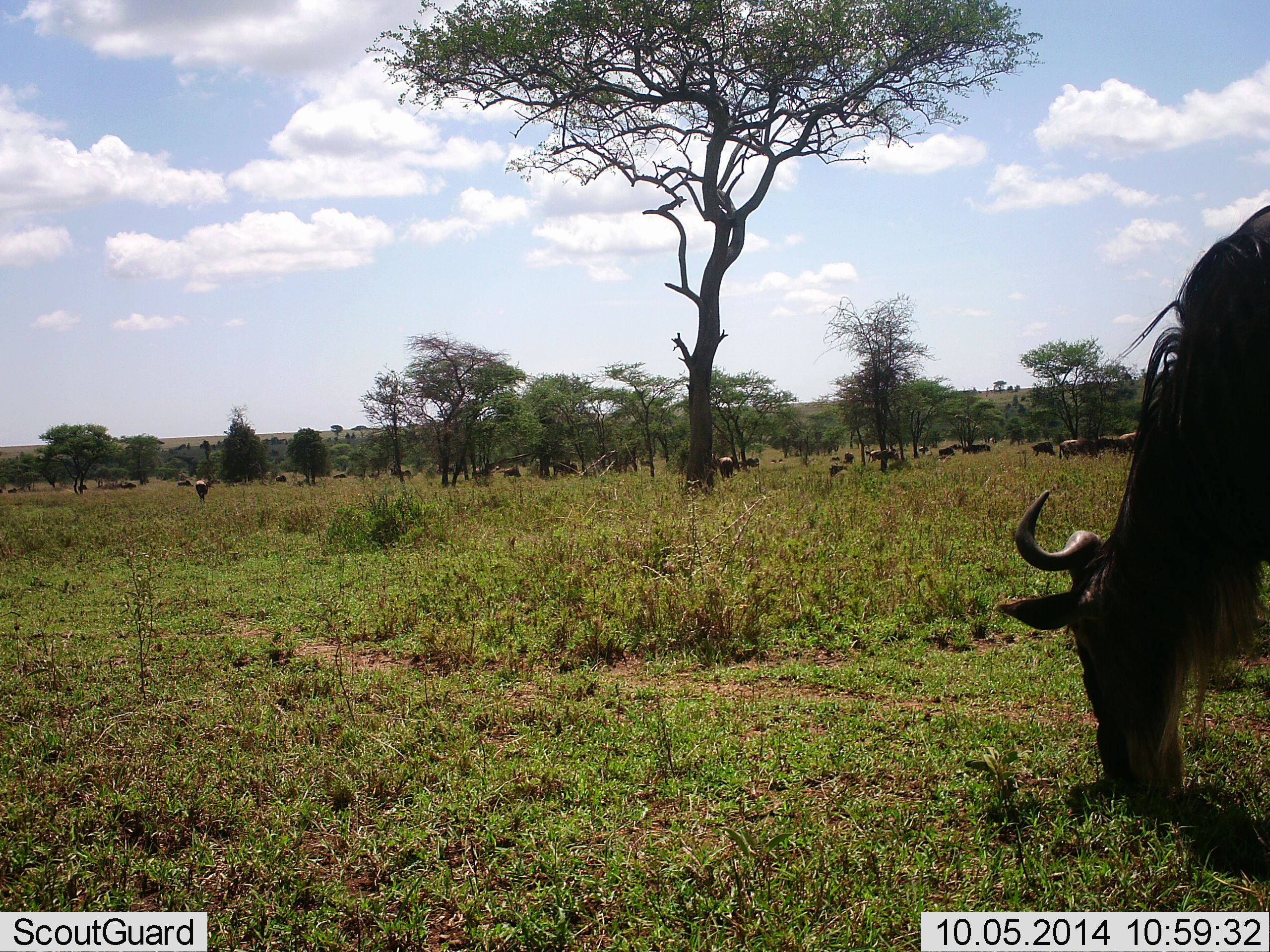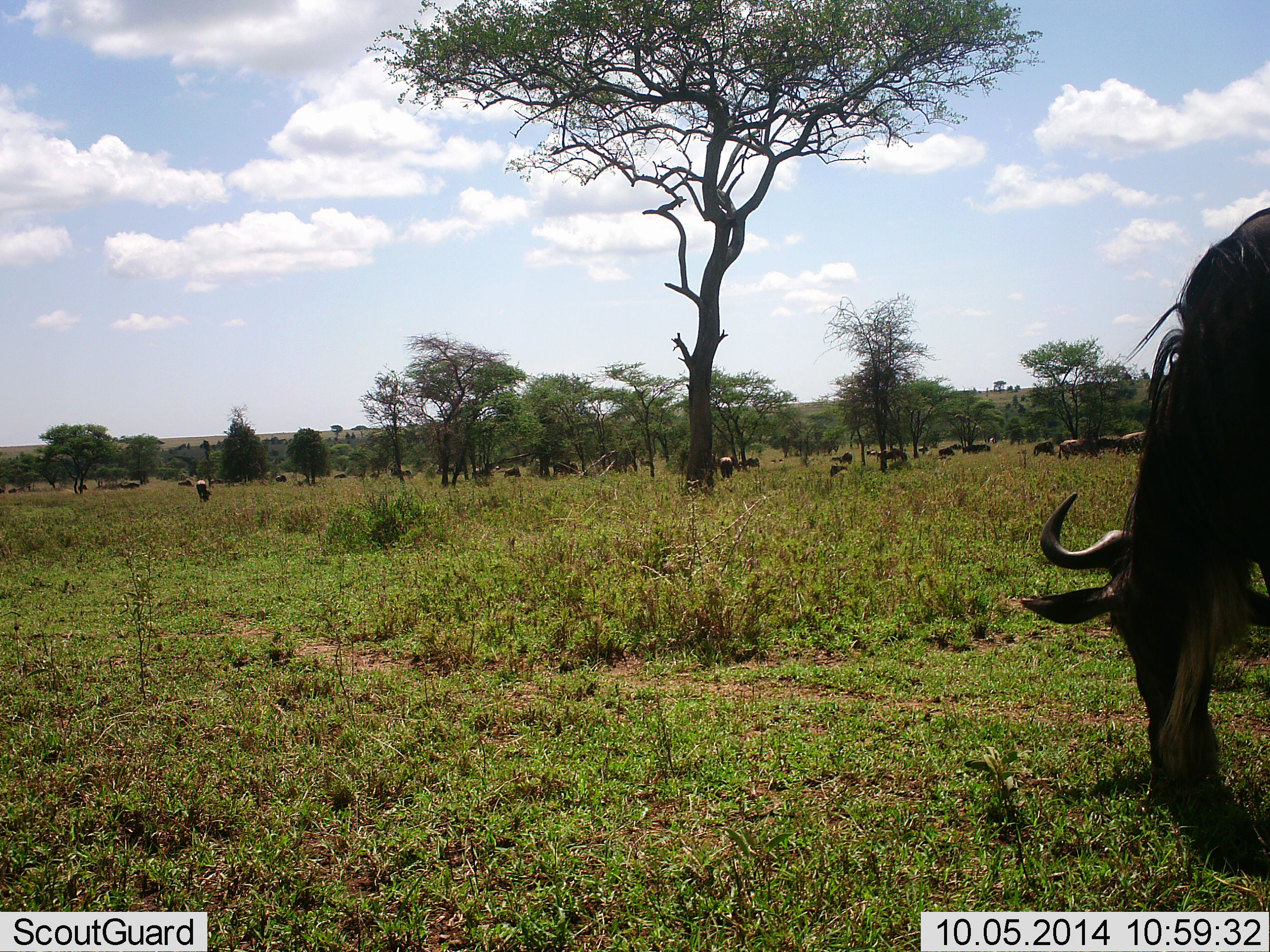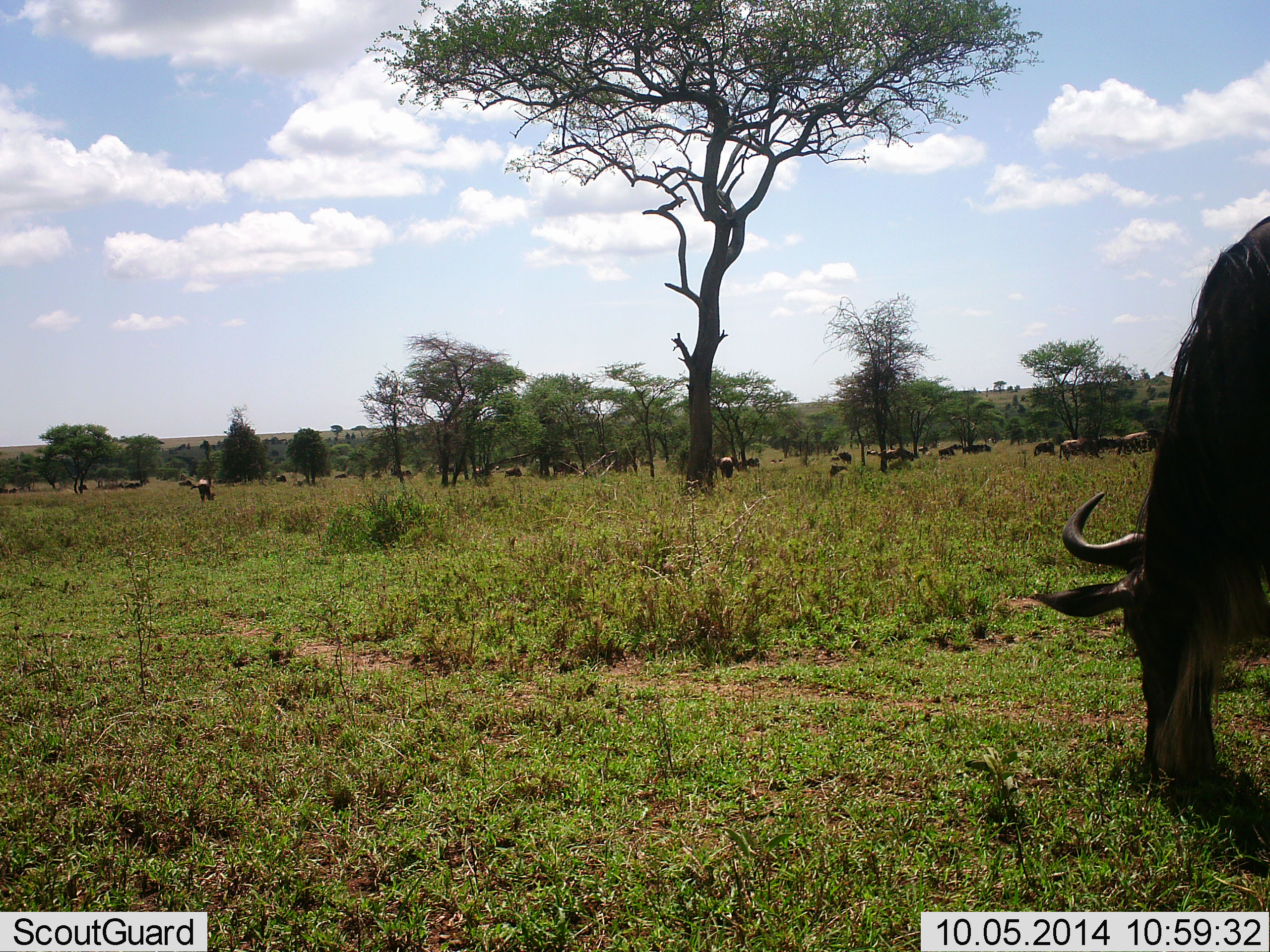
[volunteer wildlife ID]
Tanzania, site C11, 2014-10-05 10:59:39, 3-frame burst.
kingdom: Animalia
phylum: Chordata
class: Mammalia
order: Artiodactyla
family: Bovidae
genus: Connochaetes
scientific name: Connochaetes taurinus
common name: blue wildebeest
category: wildebeest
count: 11-50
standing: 40%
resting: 0%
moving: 20%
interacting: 0%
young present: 0%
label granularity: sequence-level